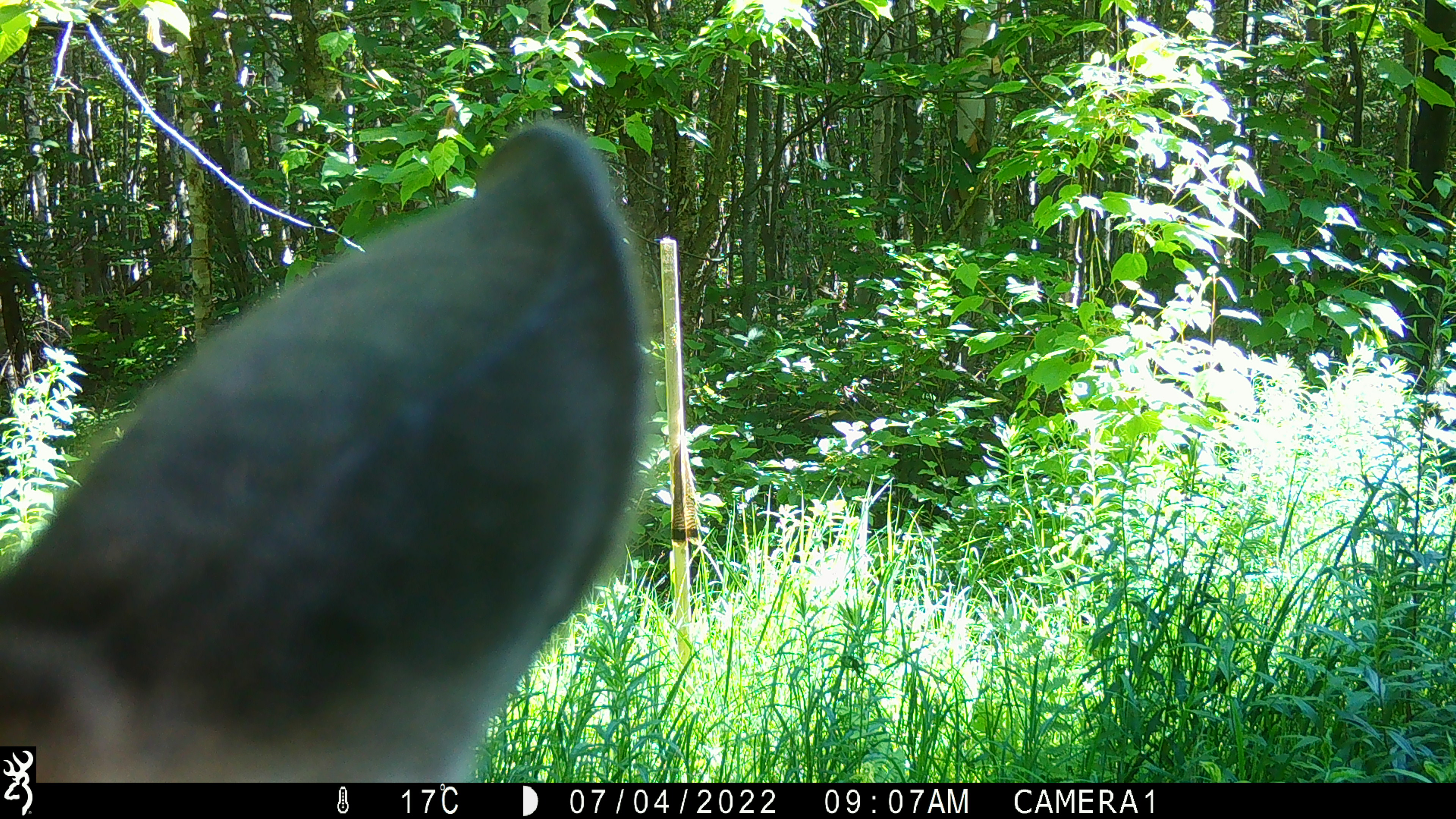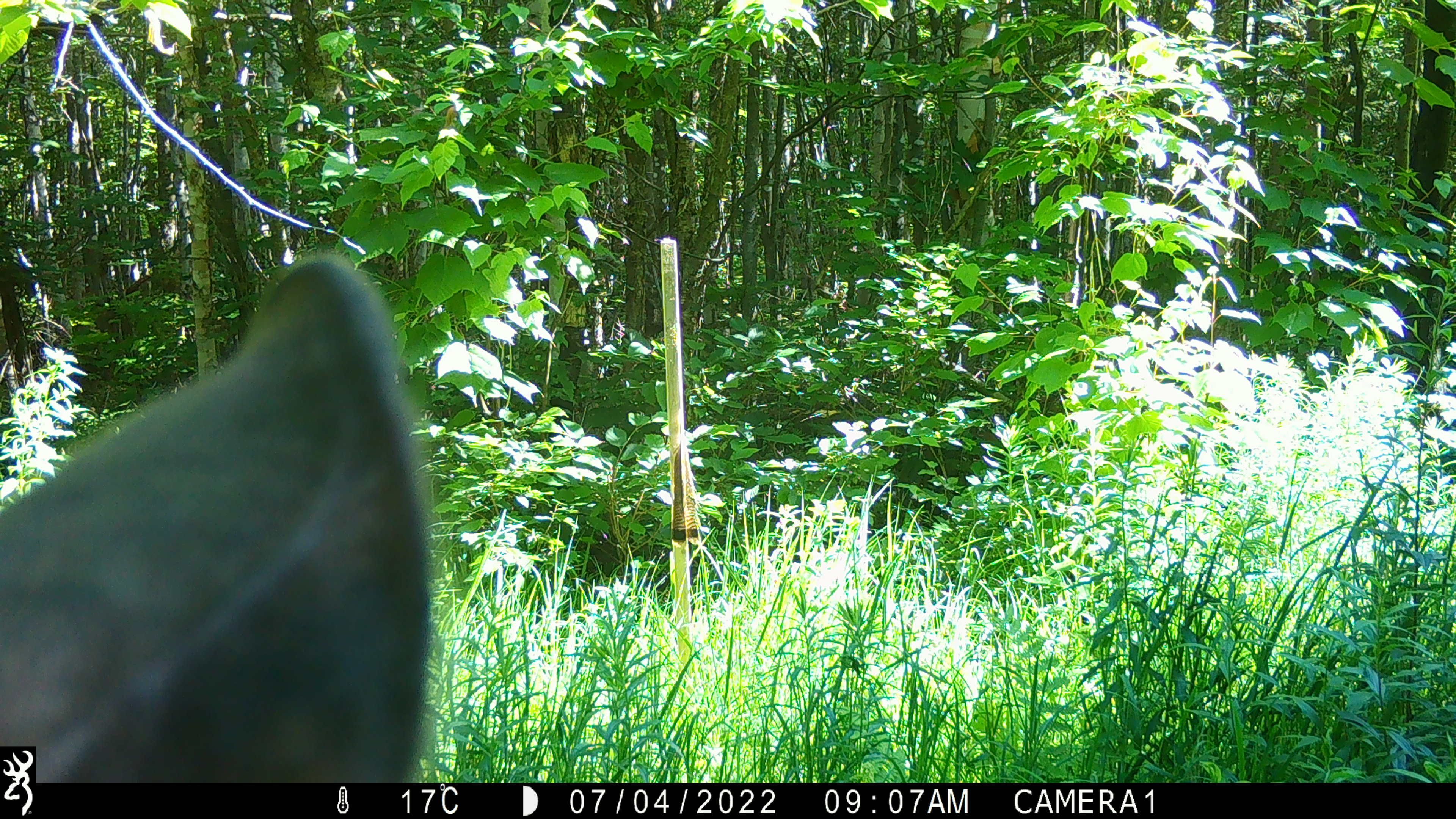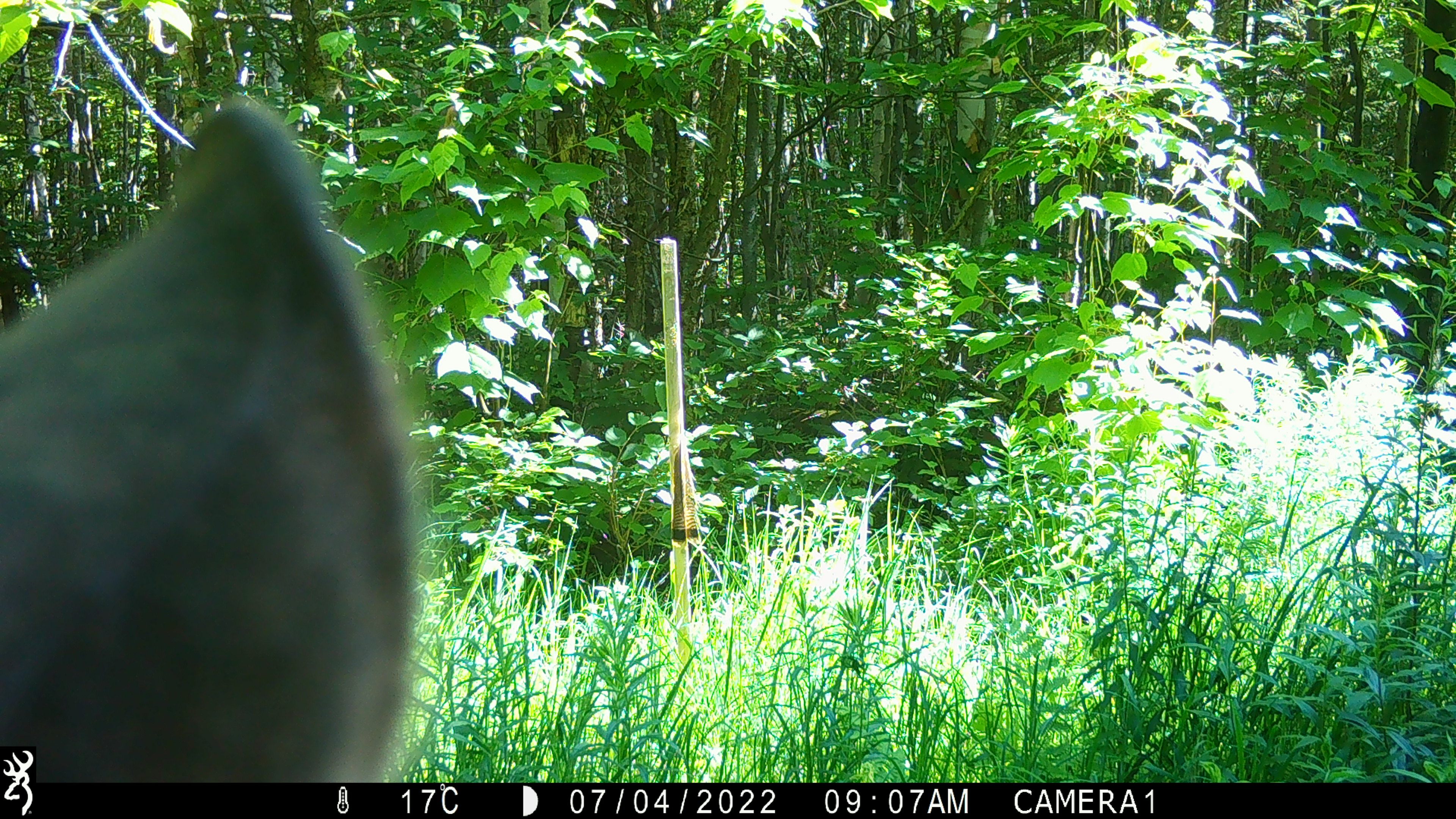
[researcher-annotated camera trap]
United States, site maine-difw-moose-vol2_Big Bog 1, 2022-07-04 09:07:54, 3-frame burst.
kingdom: Animalia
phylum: Chordata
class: Mammalia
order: Artiodactyla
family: Cervidae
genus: Alces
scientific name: Alces alces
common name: moose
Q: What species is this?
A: Moose (Alces alces).